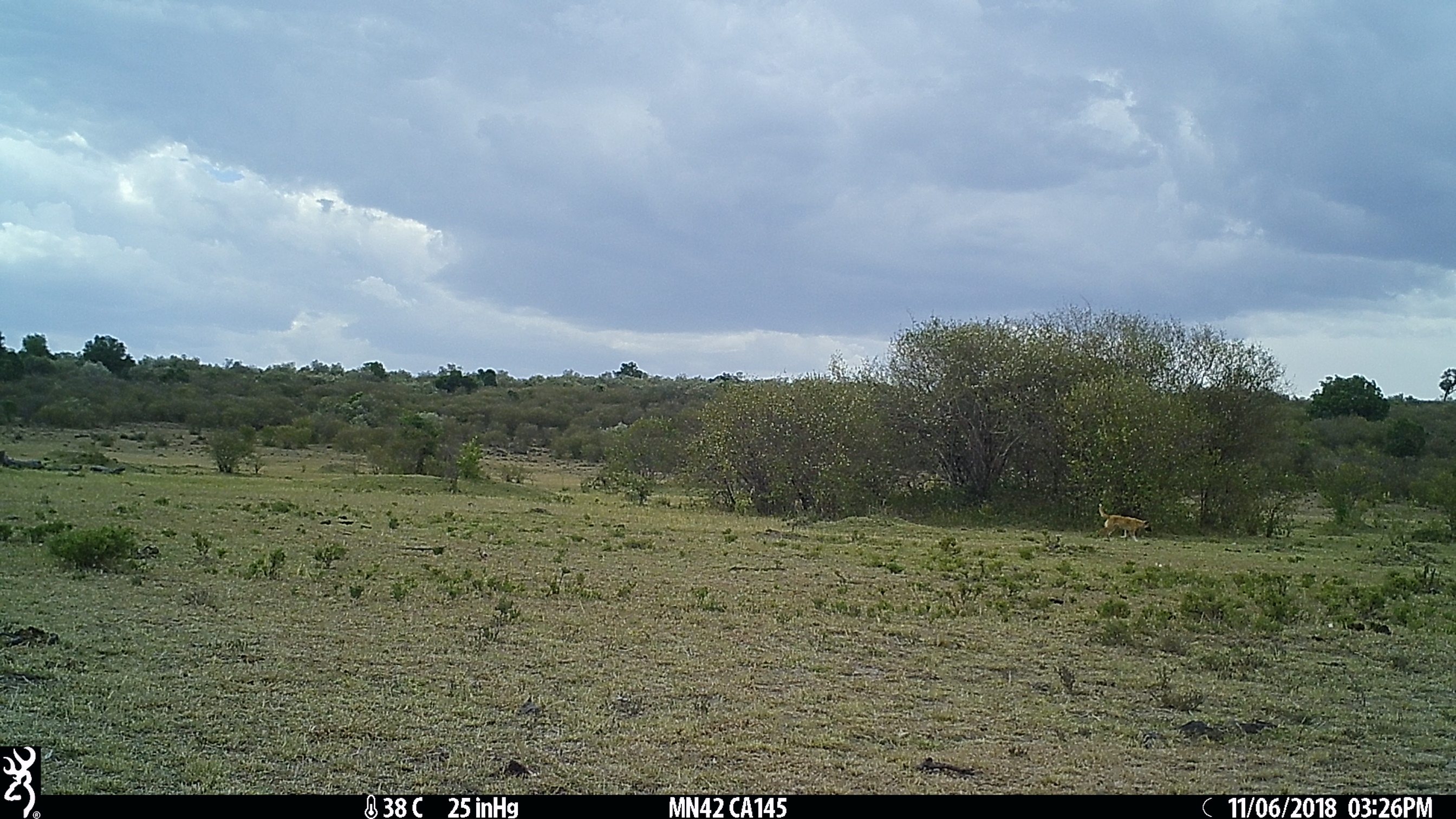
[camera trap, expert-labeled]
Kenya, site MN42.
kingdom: Animalia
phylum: Chordata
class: Mammalia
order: Carnivora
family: Canidae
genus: Canis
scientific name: Canis familiaris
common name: domestic dog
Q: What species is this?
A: Domestic dog (Canis familiaris).